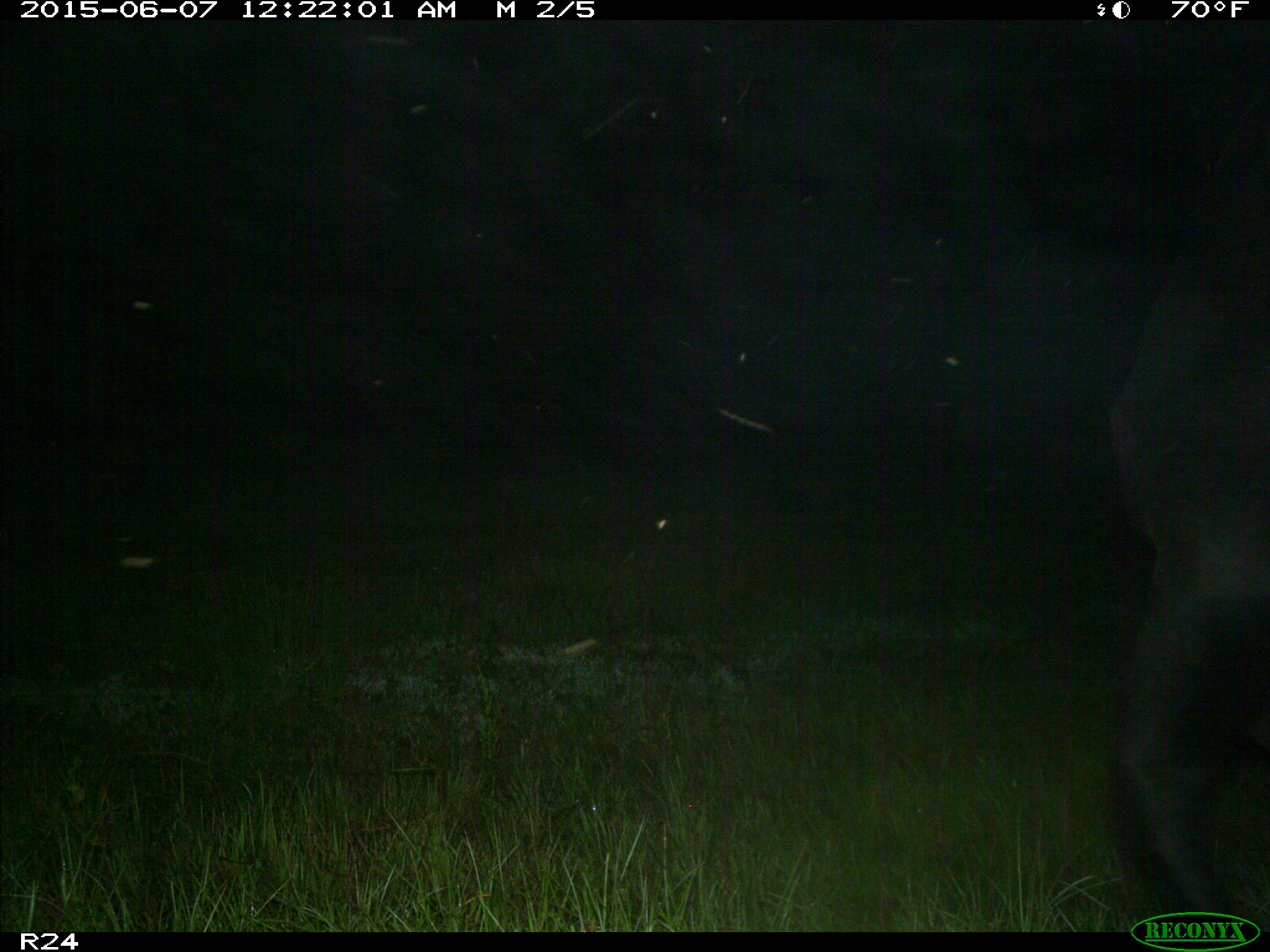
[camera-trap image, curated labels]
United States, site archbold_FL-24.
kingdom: Animalia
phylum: Chordata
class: Mammalia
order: Artiodactyla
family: Bovidae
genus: Bos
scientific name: Bos taurus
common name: domestic cow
Bos taurus (domestic cow).